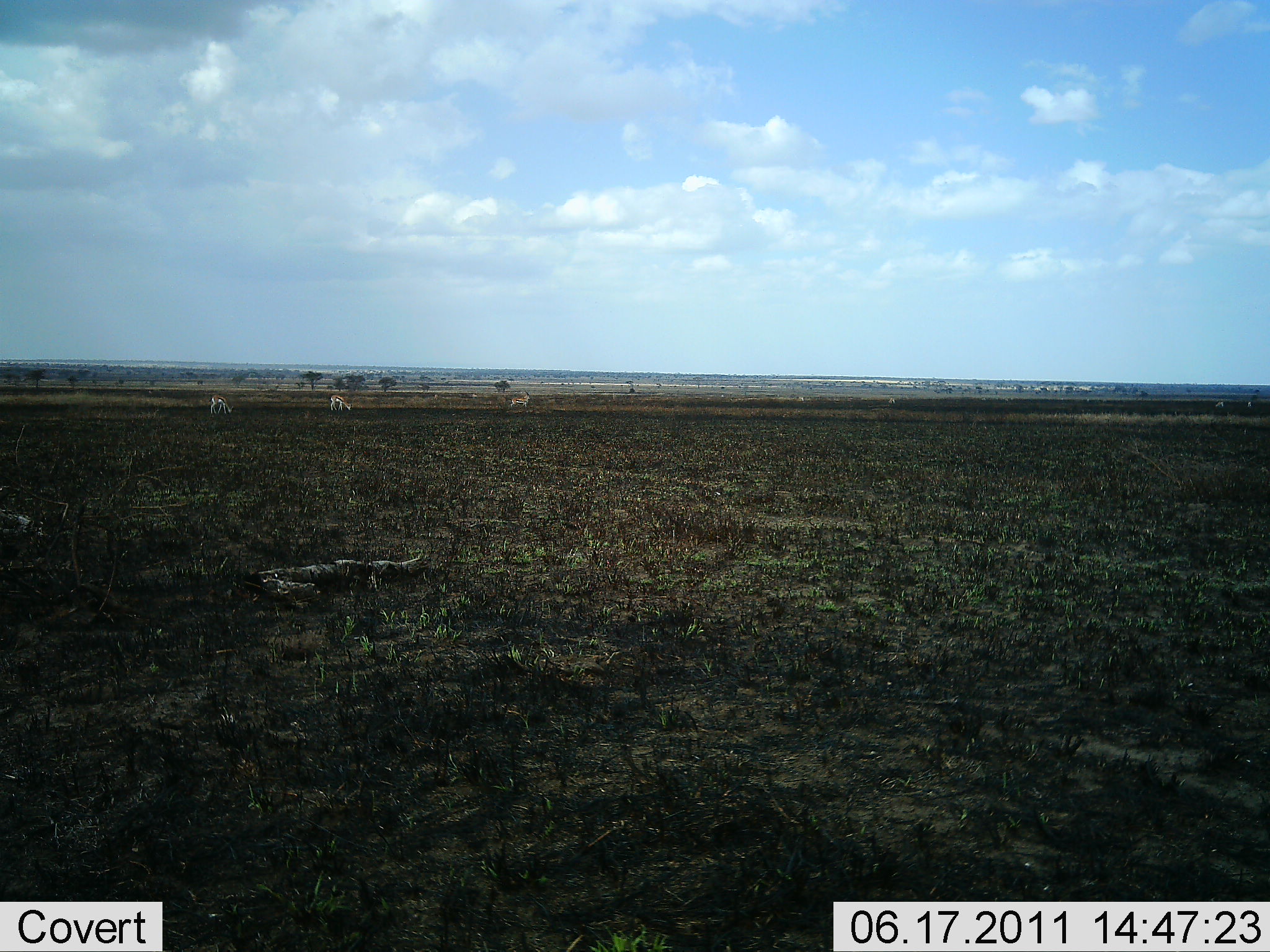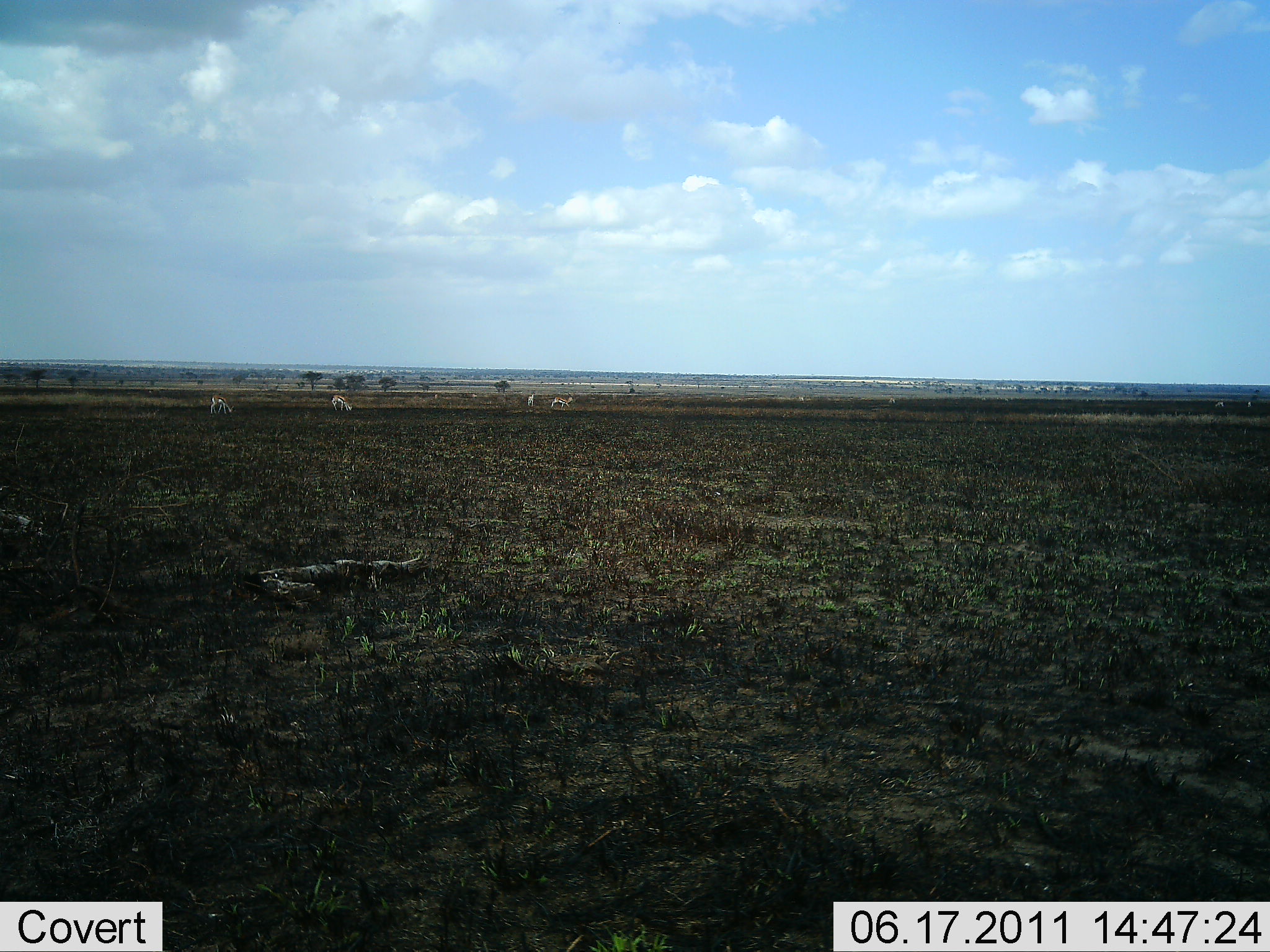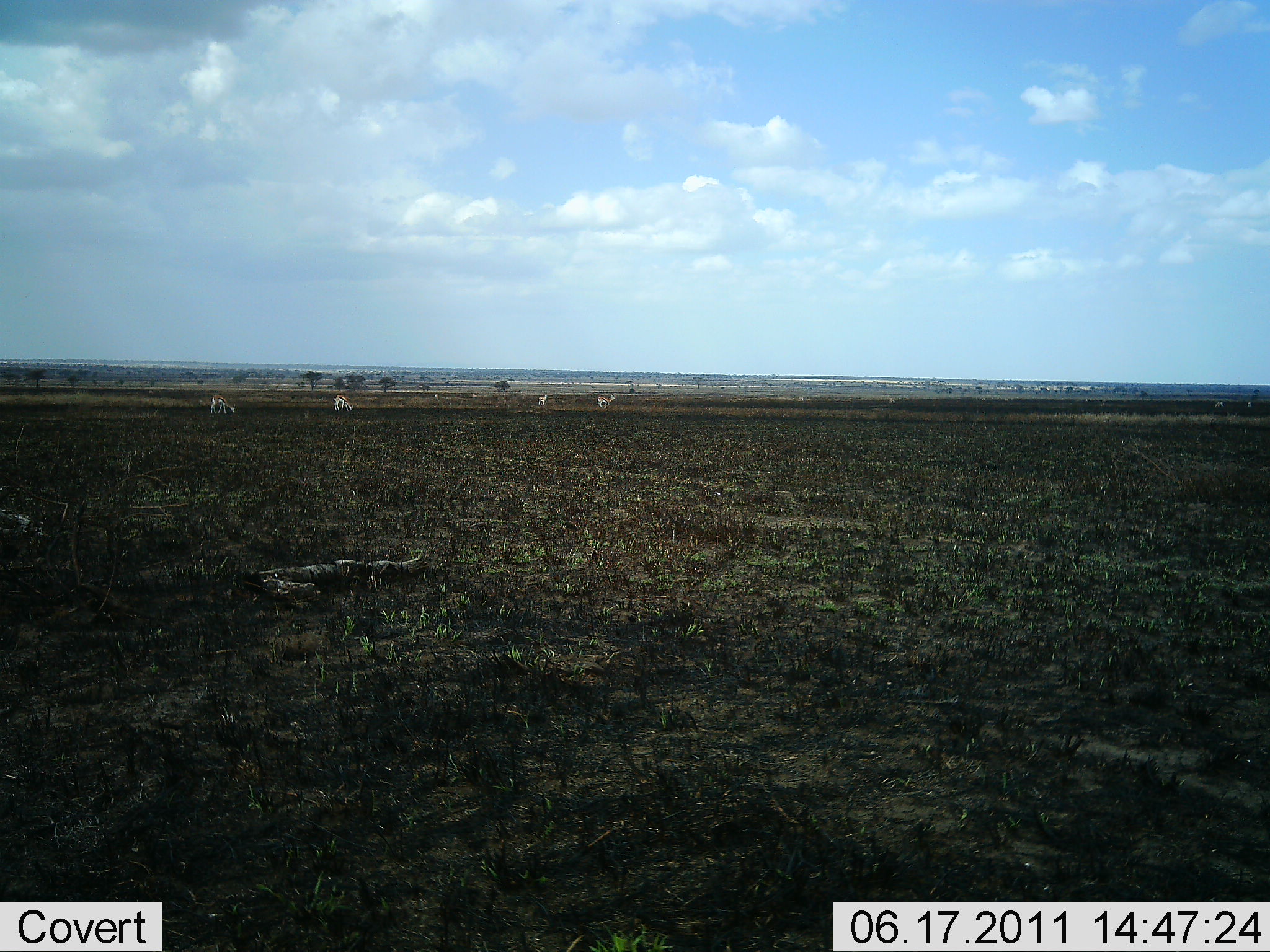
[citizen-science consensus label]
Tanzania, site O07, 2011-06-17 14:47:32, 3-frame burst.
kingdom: Animalia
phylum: Chordata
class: Mammalia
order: Artiodactyla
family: Bovidae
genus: Eudorcas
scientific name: Eudorcas thomsonii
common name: thomson's gazelle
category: gazellethomsons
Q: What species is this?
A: Gazellethomsons (thomson's gazelle) (Eudorcas thomsonii).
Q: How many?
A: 4.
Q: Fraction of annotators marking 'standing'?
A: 50%.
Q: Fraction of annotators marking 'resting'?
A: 0%.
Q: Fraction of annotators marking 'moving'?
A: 67%.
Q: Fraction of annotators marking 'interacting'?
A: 0%.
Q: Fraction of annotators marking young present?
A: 0%.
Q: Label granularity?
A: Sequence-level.